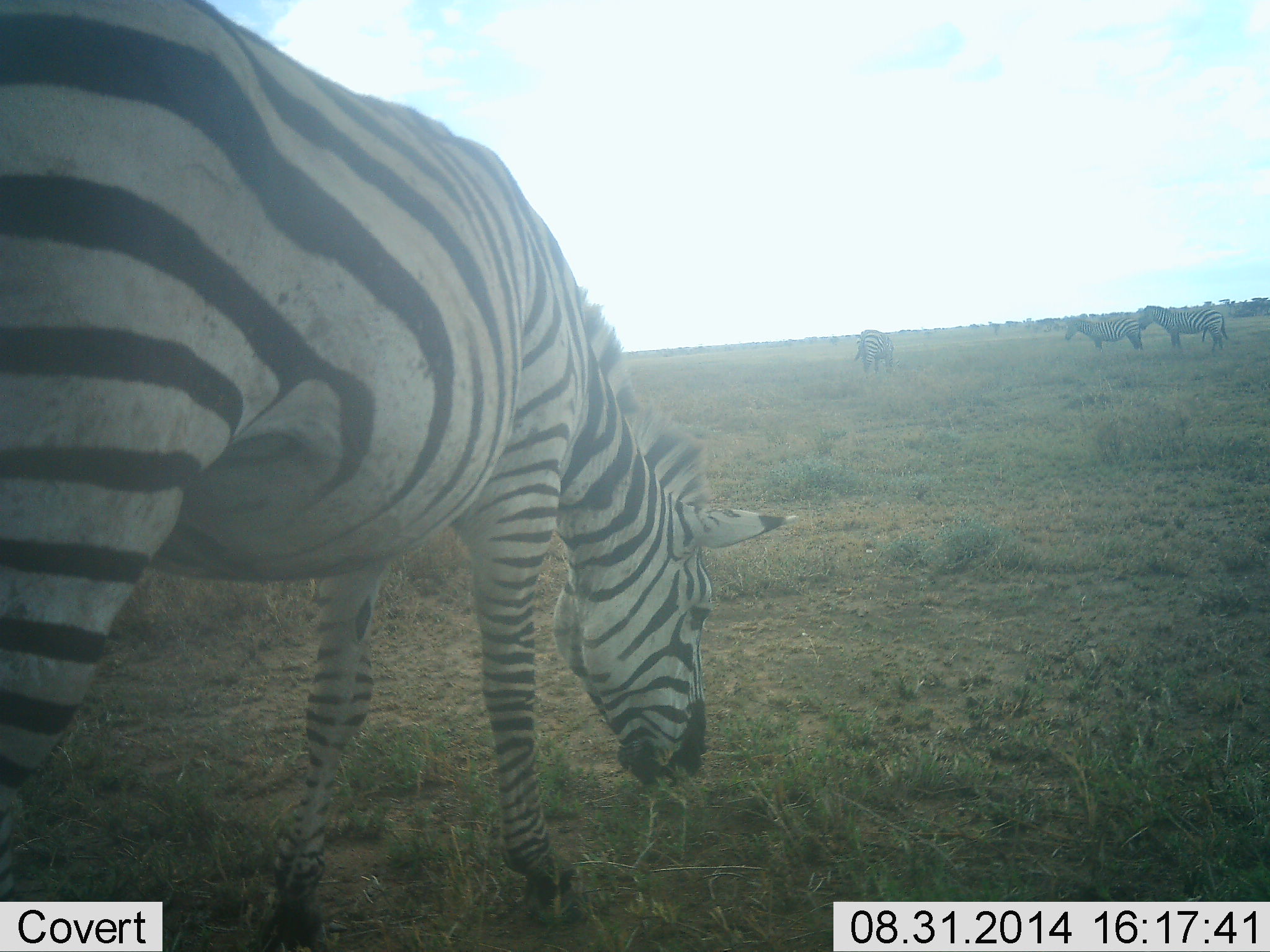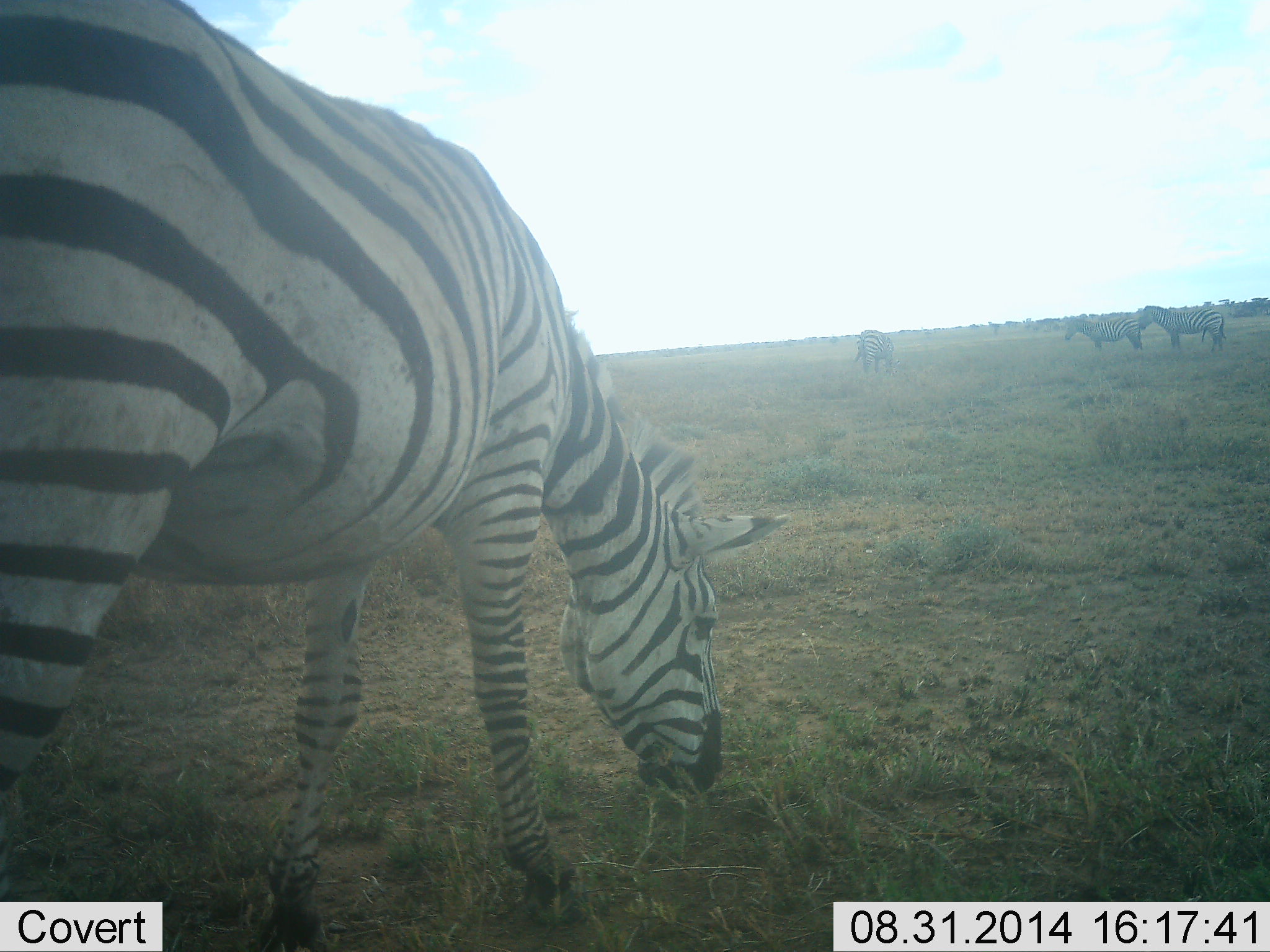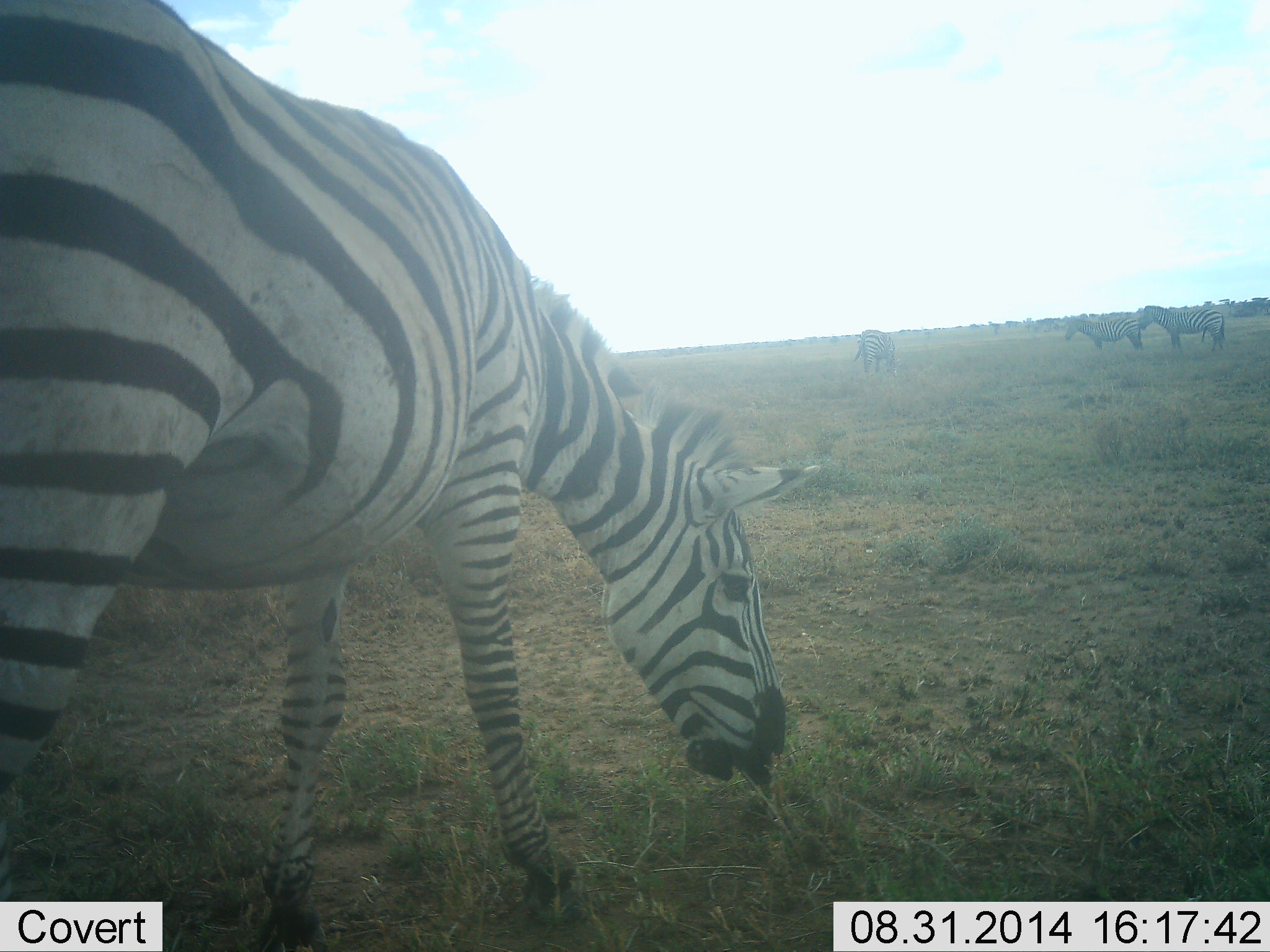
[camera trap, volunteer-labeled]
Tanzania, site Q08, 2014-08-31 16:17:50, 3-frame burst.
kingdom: Animalia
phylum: Chordata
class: Mammalia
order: Perissodactyla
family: Equidae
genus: Equus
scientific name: Equus quagga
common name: plains zebra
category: zebra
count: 4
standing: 50%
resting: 0%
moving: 0%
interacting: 0%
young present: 0%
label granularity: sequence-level